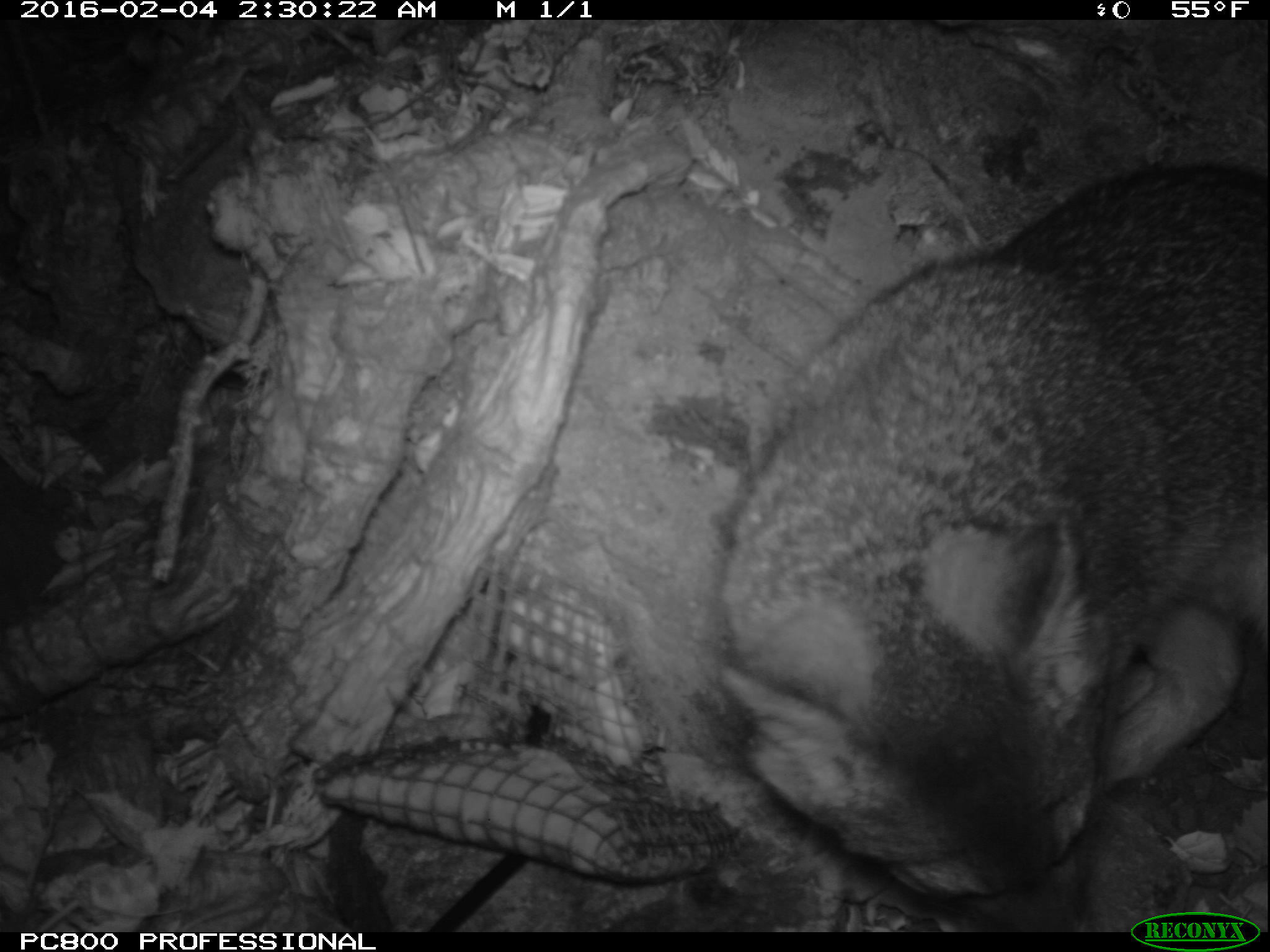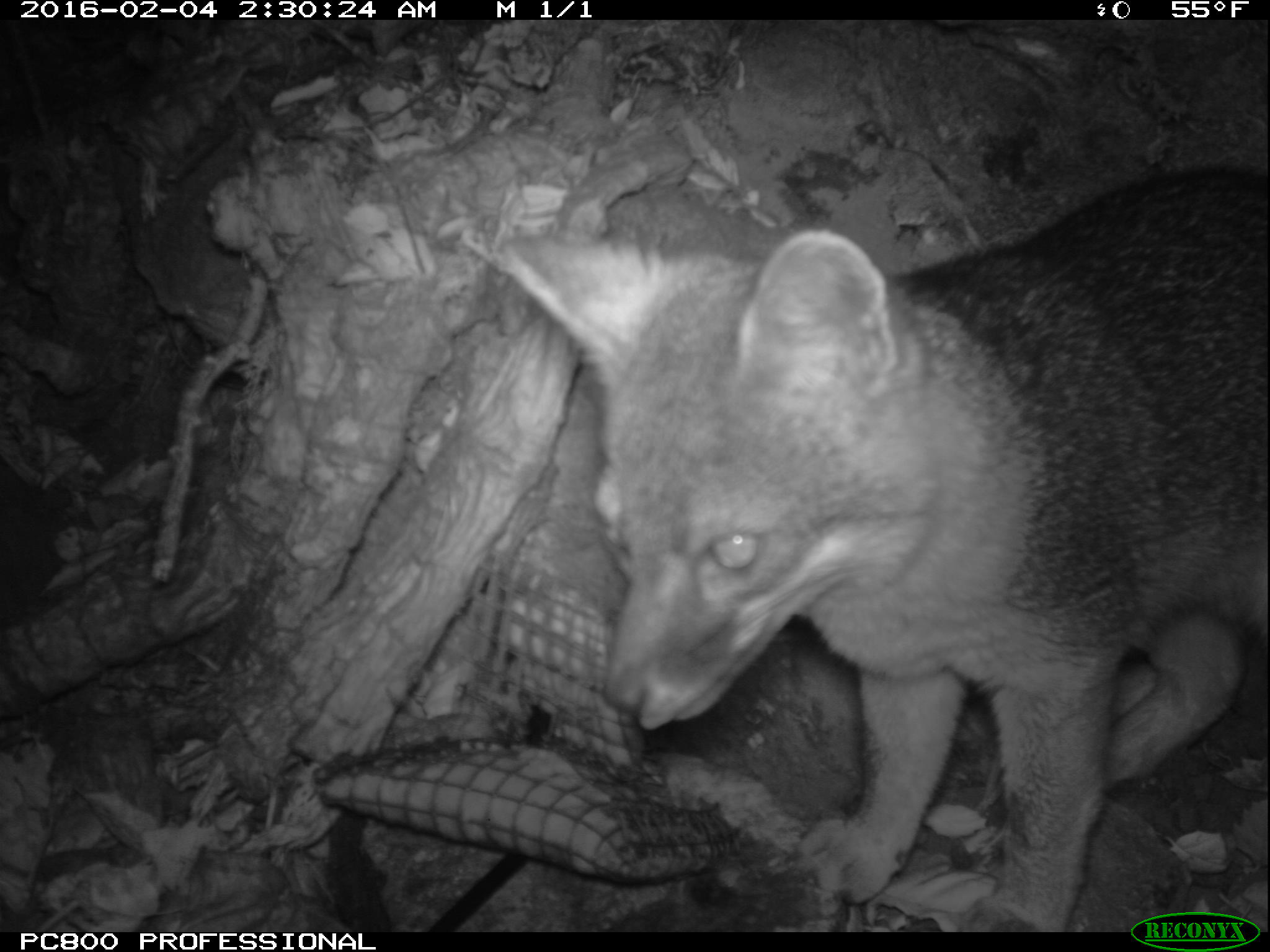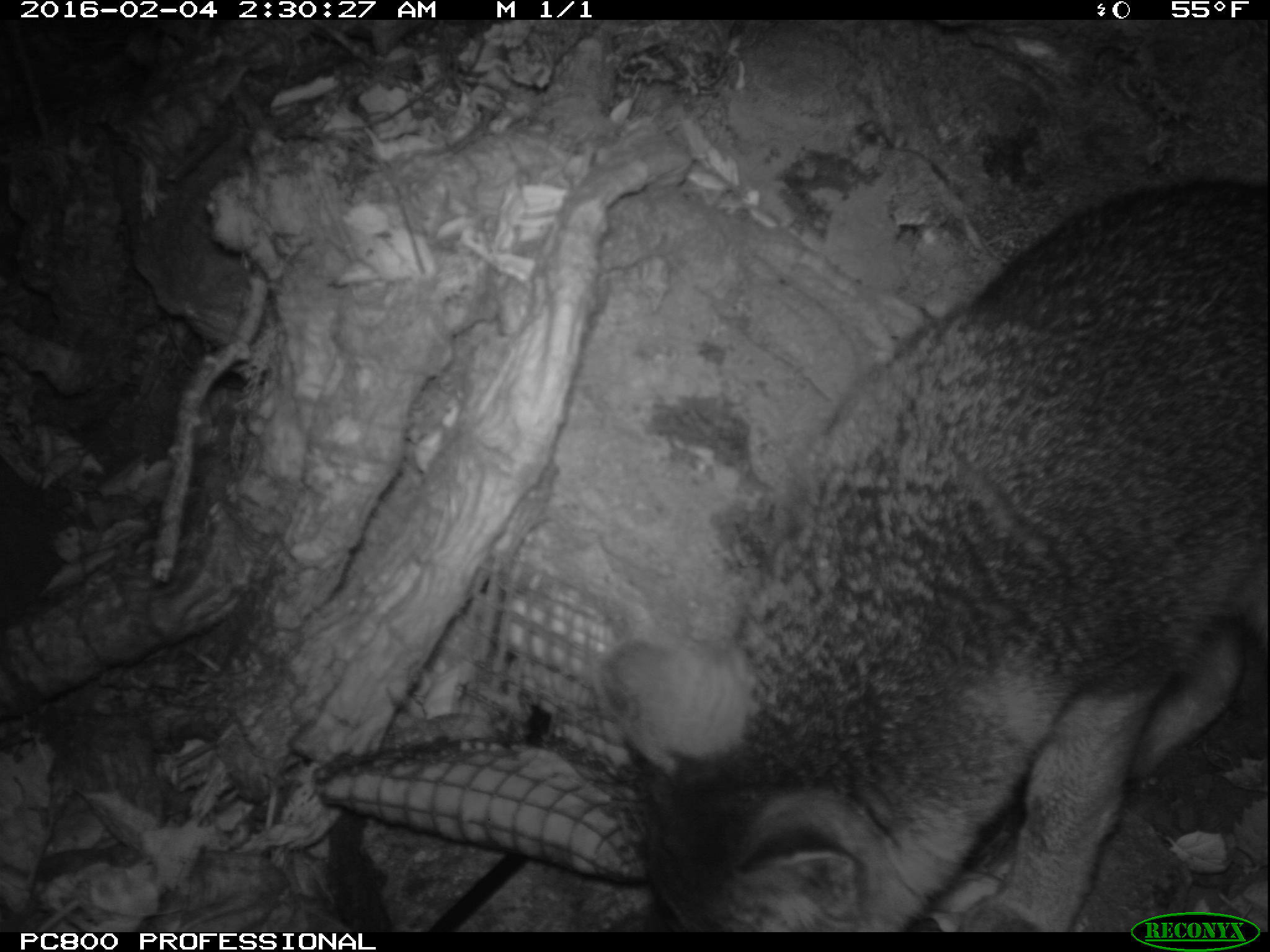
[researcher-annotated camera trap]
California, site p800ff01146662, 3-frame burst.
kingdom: Animalia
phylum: Chordata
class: Mammalia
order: Carnivora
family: Canidae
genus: Urocyon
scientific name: Urocyon littoralis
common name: island fox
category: fox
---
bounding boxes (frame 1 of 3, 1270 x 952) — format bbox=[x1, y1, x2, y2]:
fox: bbox=[711, 162, 1269, 931]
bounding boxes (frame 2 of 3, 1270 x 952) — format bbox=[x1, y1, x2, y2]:
fox: bbox=[494, 167, 1268, 930]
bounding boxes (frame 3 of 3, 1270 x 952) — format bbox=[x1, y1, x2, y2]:
fox: bbox=[597, 177, 1269, 932]